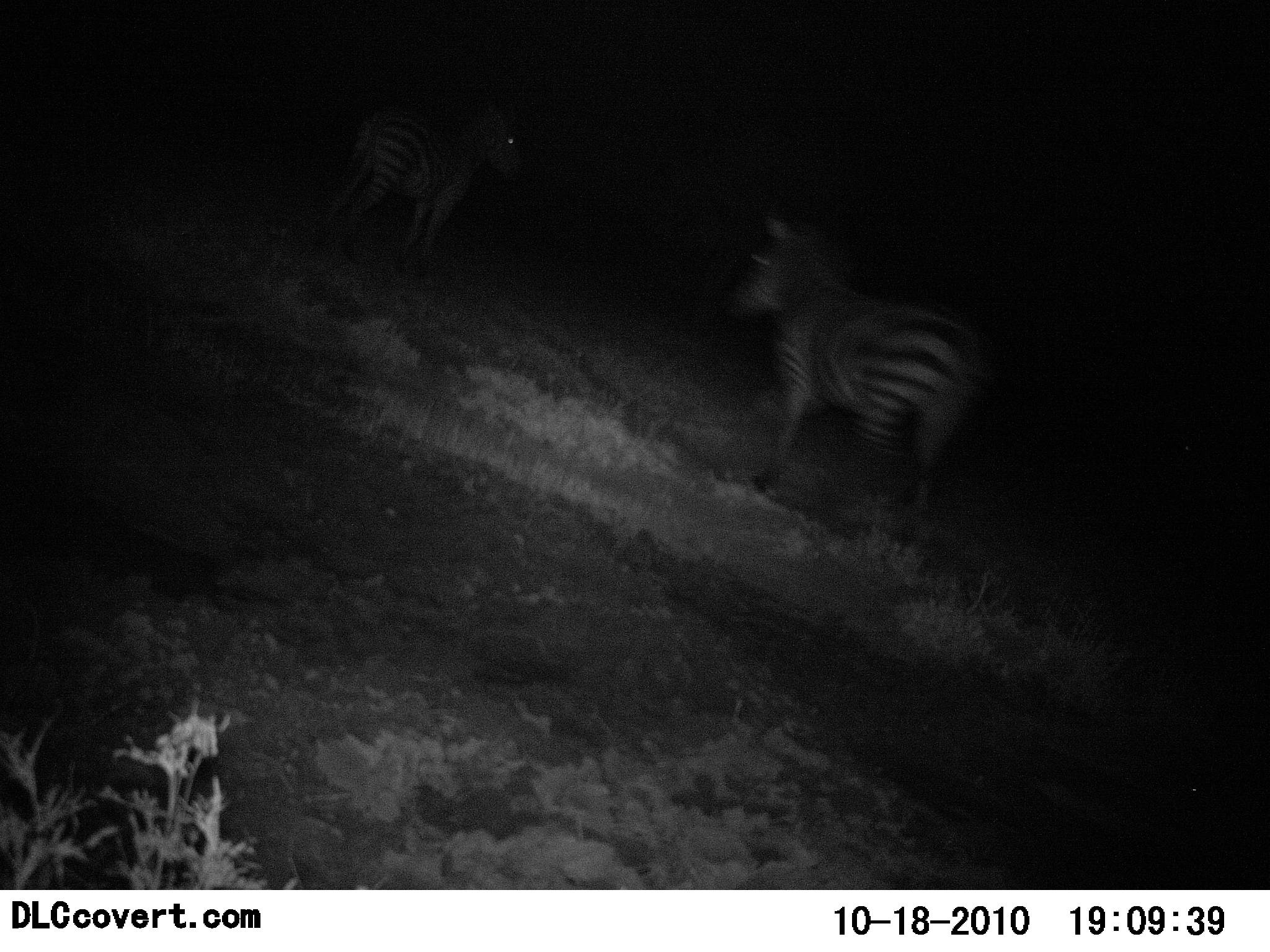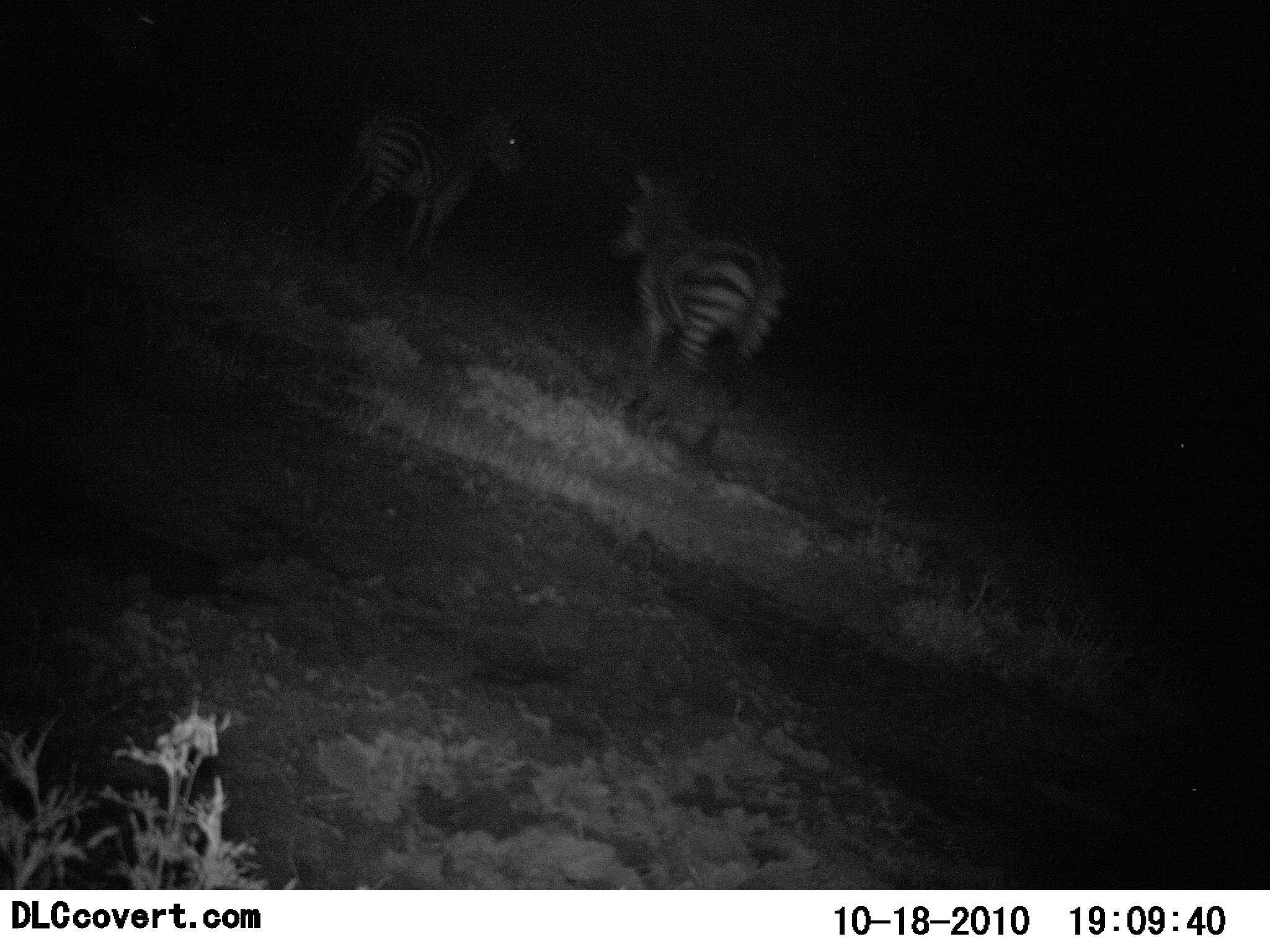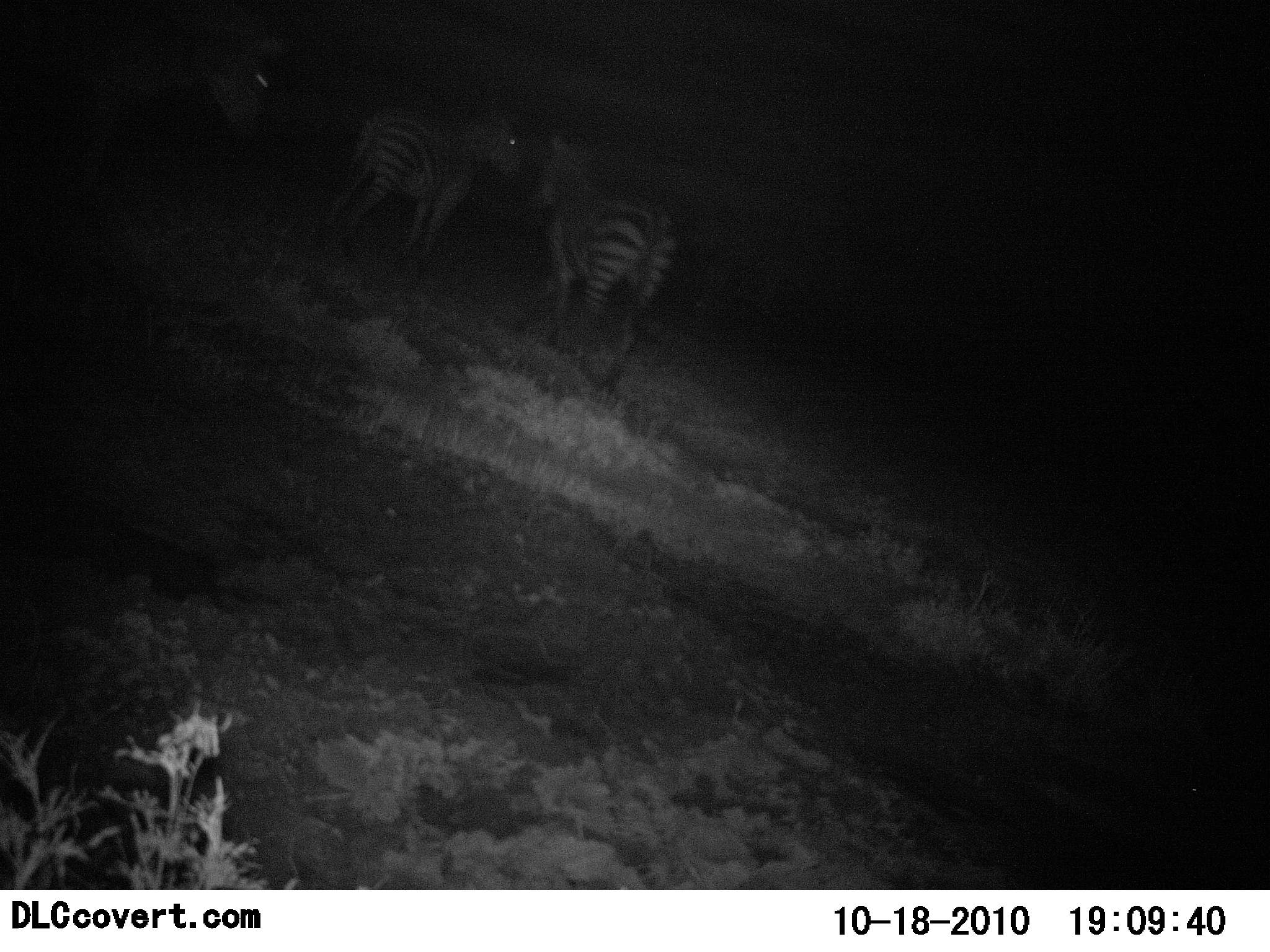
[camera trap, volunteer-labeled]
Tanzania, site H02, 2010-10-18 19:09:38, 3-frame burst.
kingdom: Animalia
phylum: Chordata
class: Mammalia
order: Perissodactyla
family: Equidae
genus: Equus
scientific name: Equus quagga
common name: plains zebra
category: zebra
Zebra (plains zebra) (Equus quagga), count 2. Behavior (volunteer vote fractions): standing 58%, resting 0%, moving 79%, interacting 0%. Young present (vote fraction): 0%. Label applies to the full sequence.